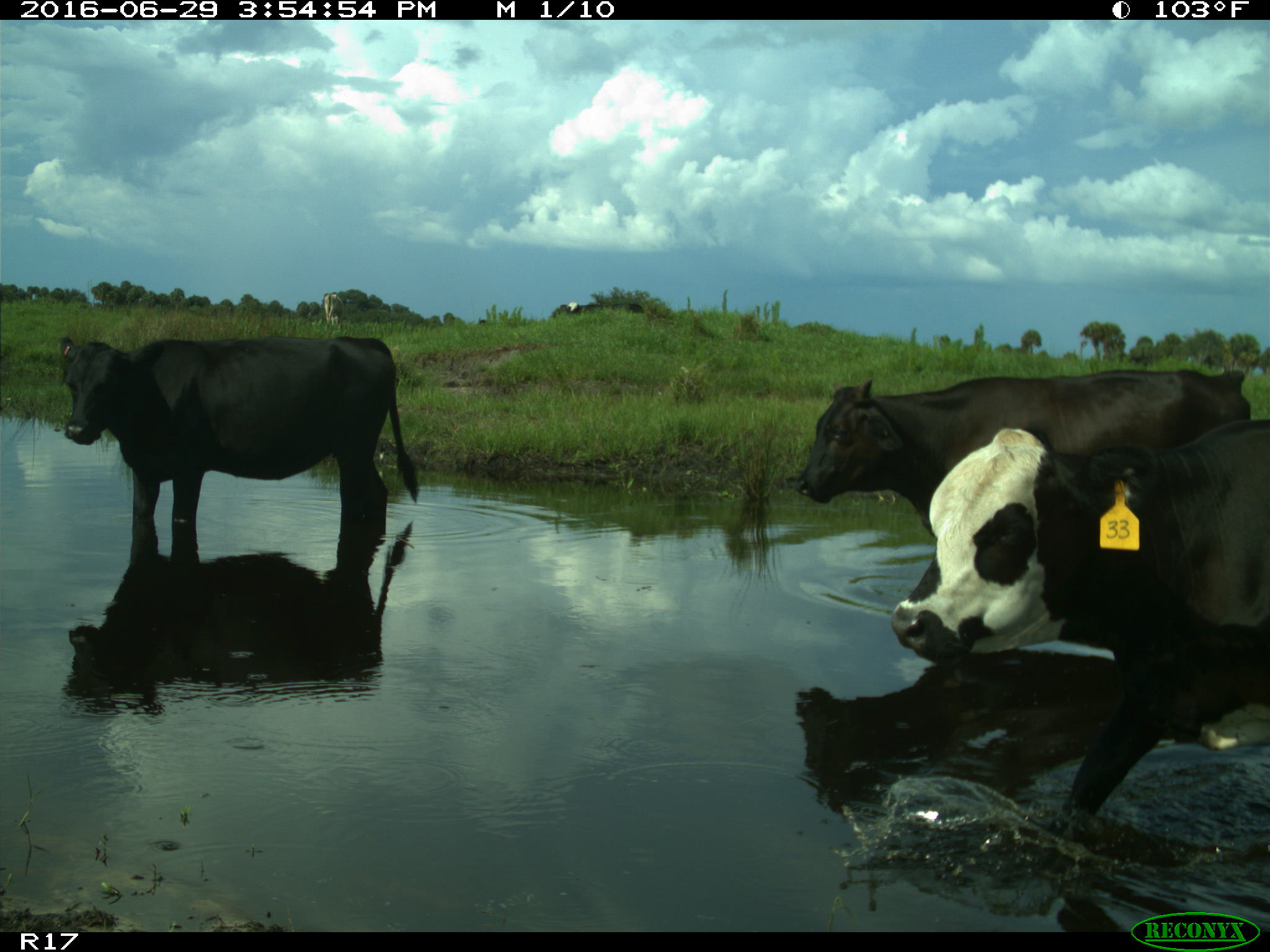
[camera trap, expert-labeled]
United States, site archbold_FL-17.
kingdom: Animalia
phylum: Chordata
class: Mammalia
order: Artiodactyla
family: Bovidae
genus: Bos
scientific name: Bos taurus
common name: domestic cow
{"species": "Bos taurus (domestic cow)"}